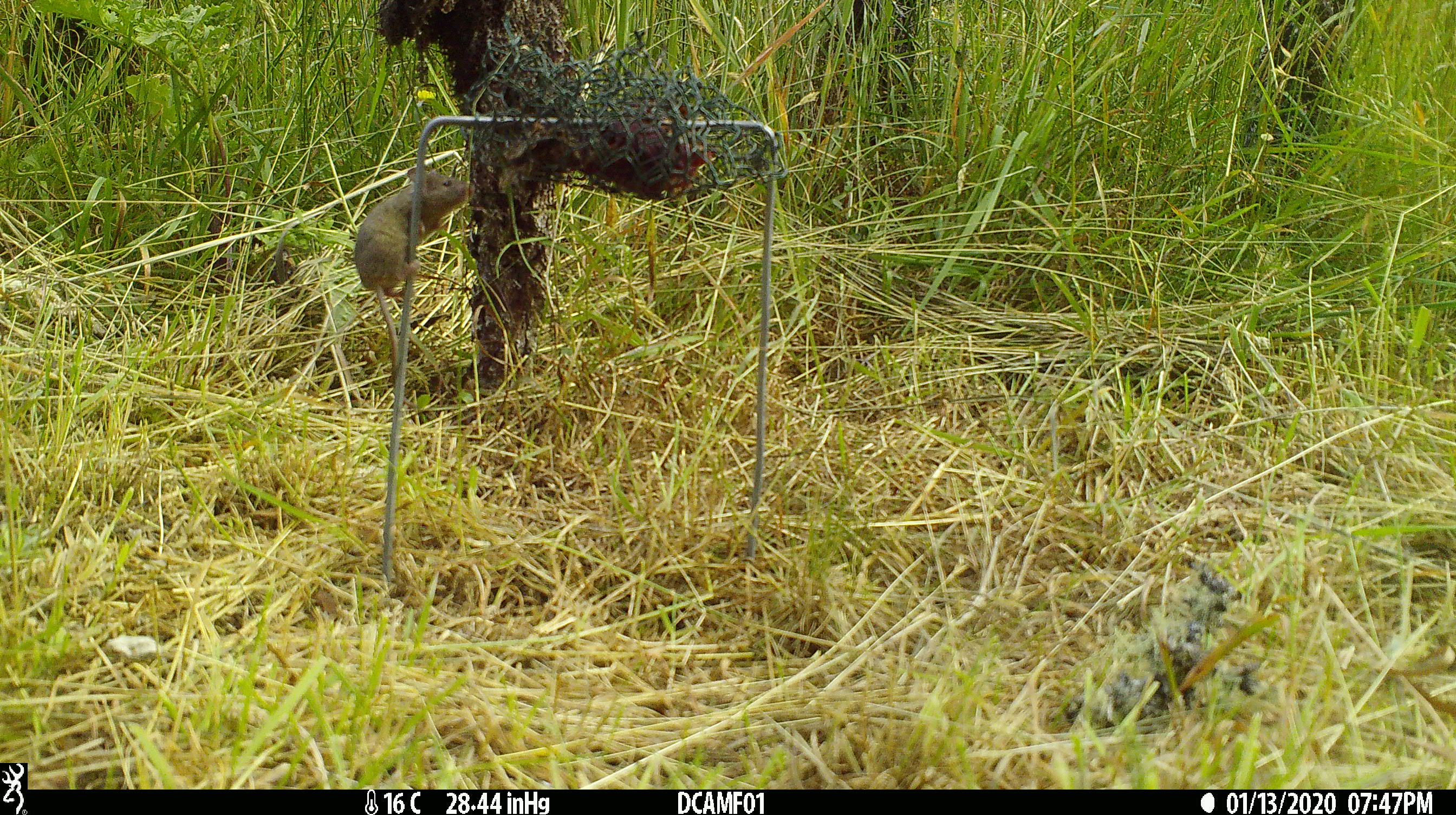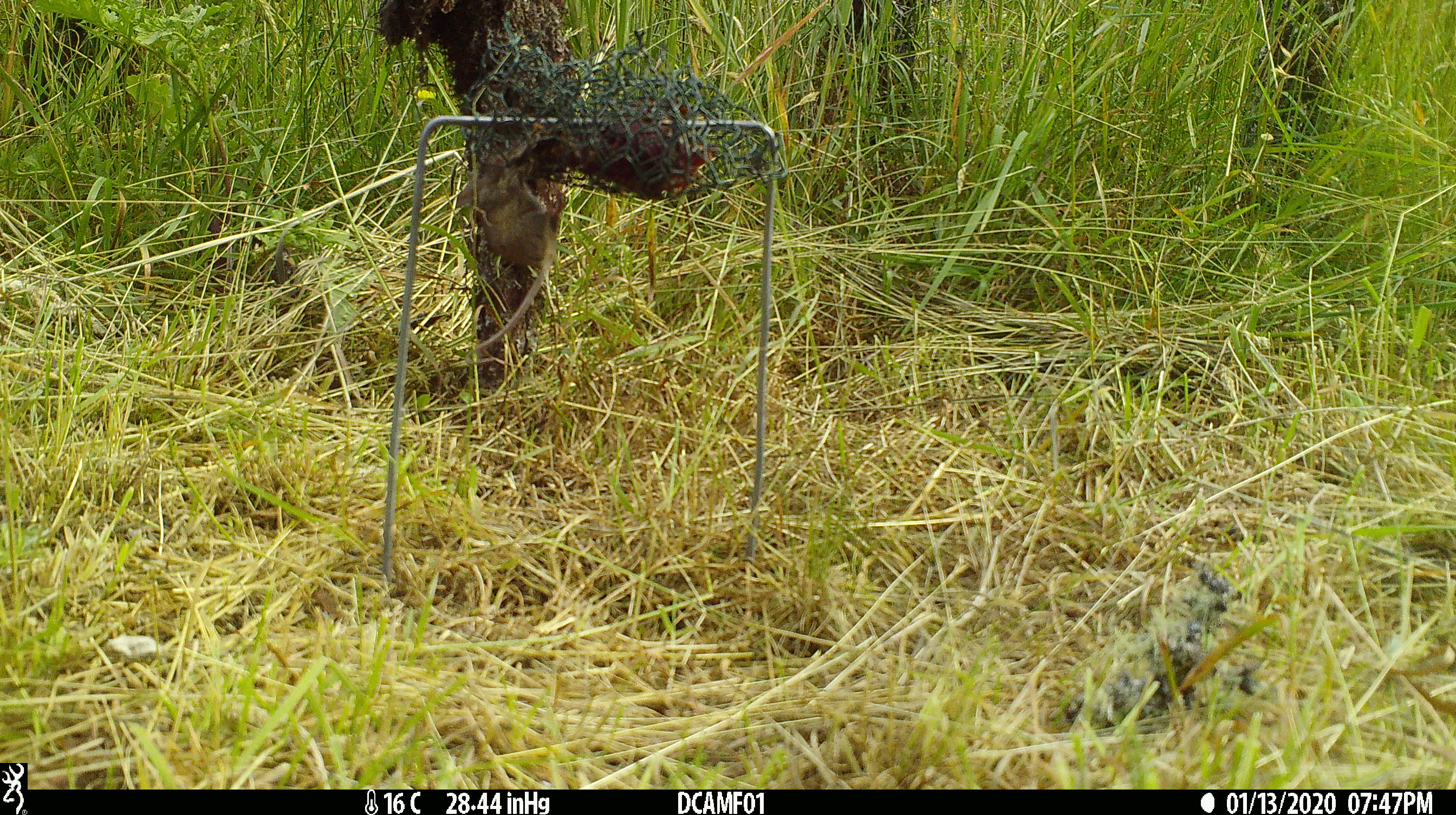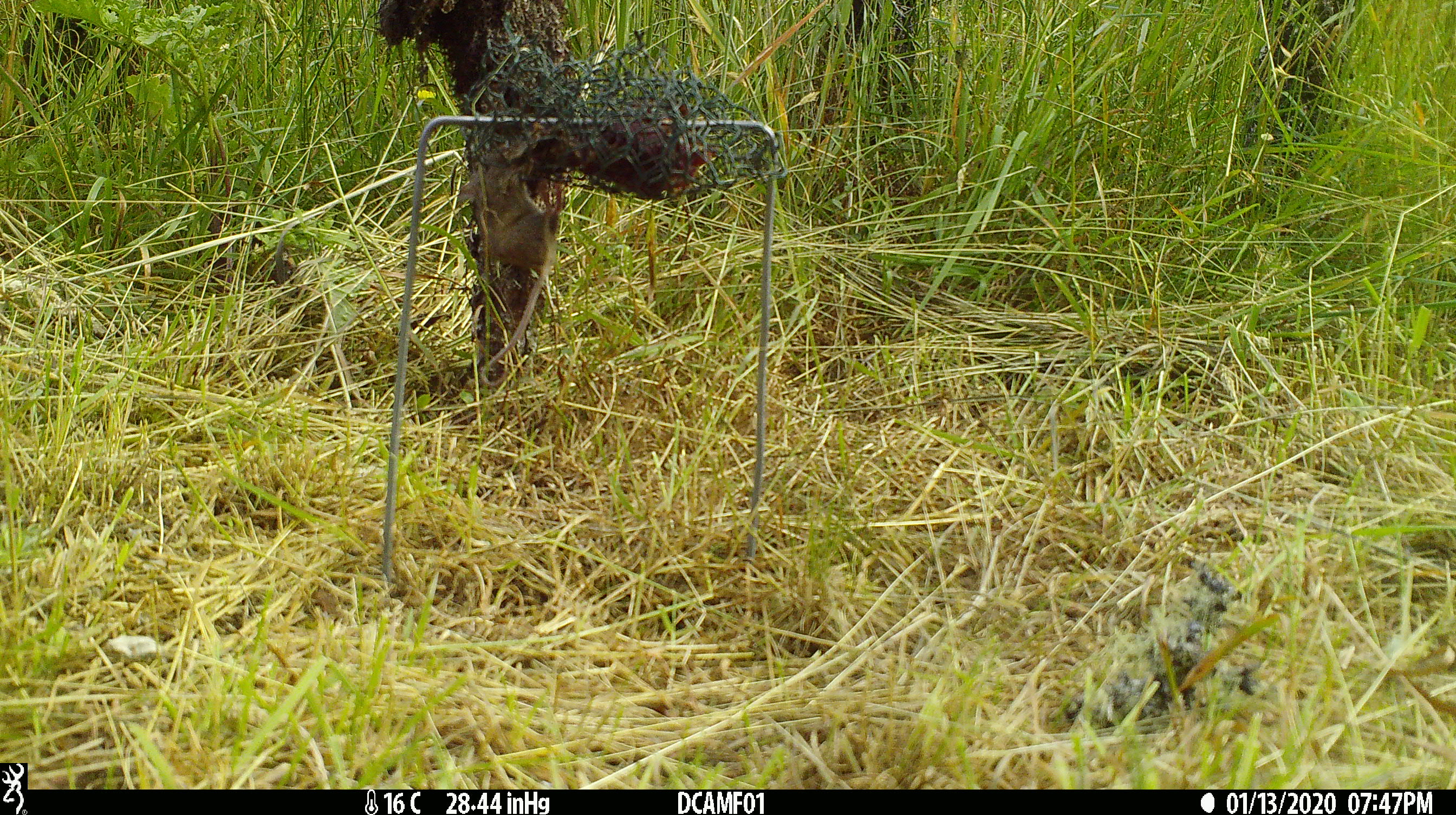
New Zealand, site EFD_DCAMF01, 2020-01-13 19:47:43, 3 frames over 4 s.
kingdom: Animalia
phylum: Chordata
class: Mammalia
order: Rodentia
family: Muridae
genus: Mus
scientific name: Mus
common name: mouse